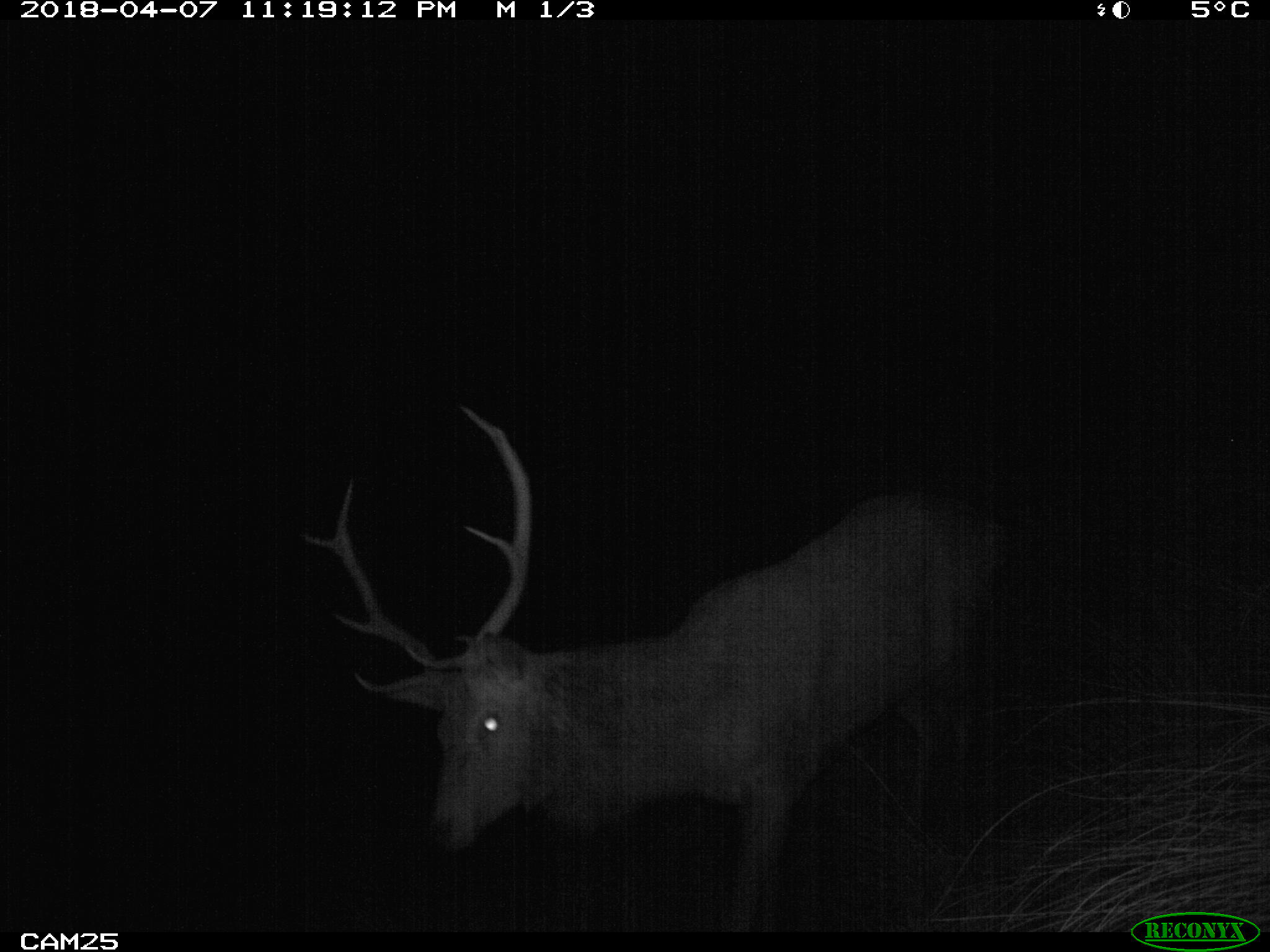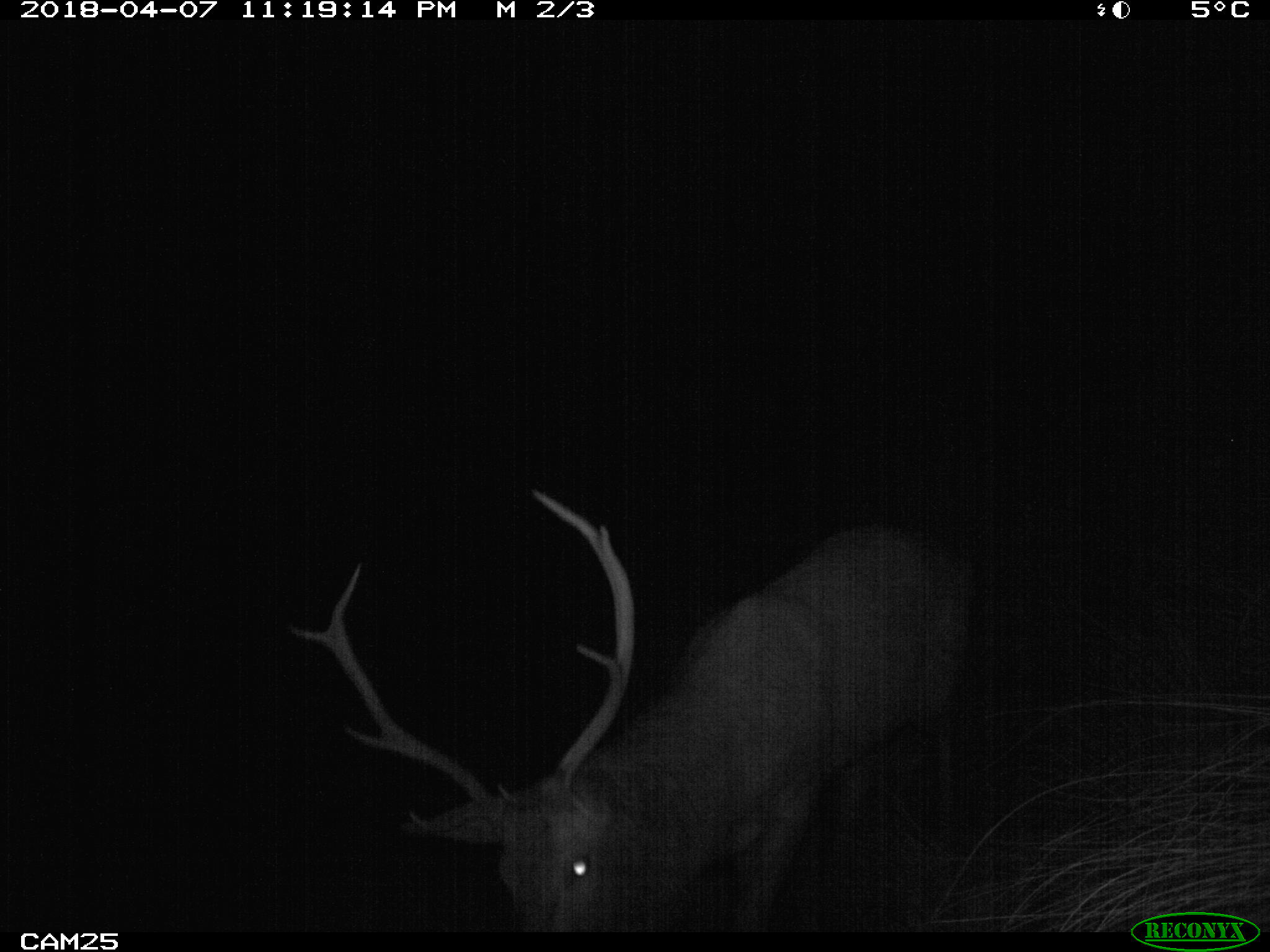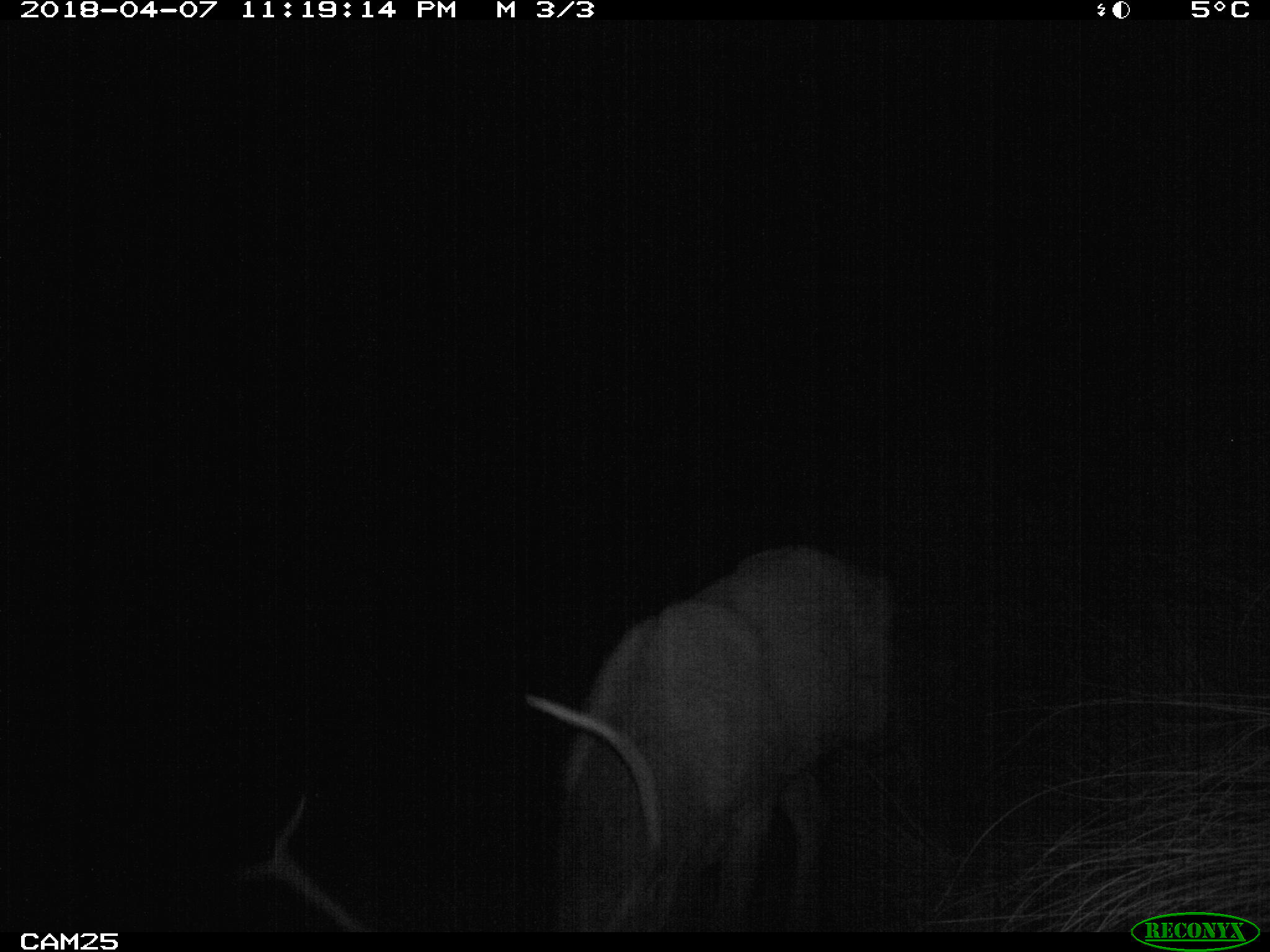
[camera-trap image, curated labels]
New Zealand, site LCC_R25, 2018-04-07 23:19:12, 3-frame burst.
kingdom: Animalia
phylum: Chordata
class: Mammalia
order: Artiodactyla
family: Cervidae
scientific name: Cervidae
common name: deer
Deer (Cervidae).